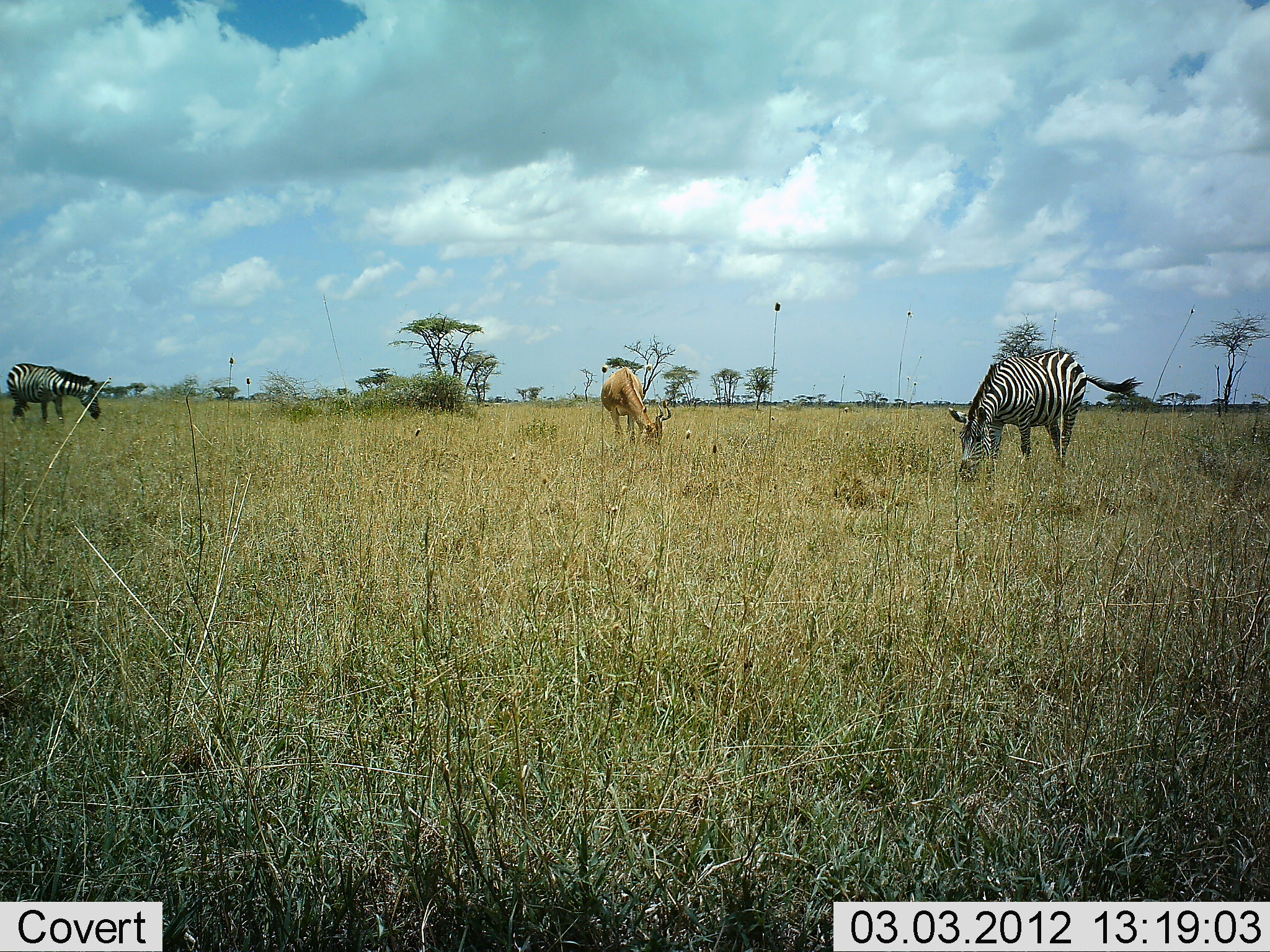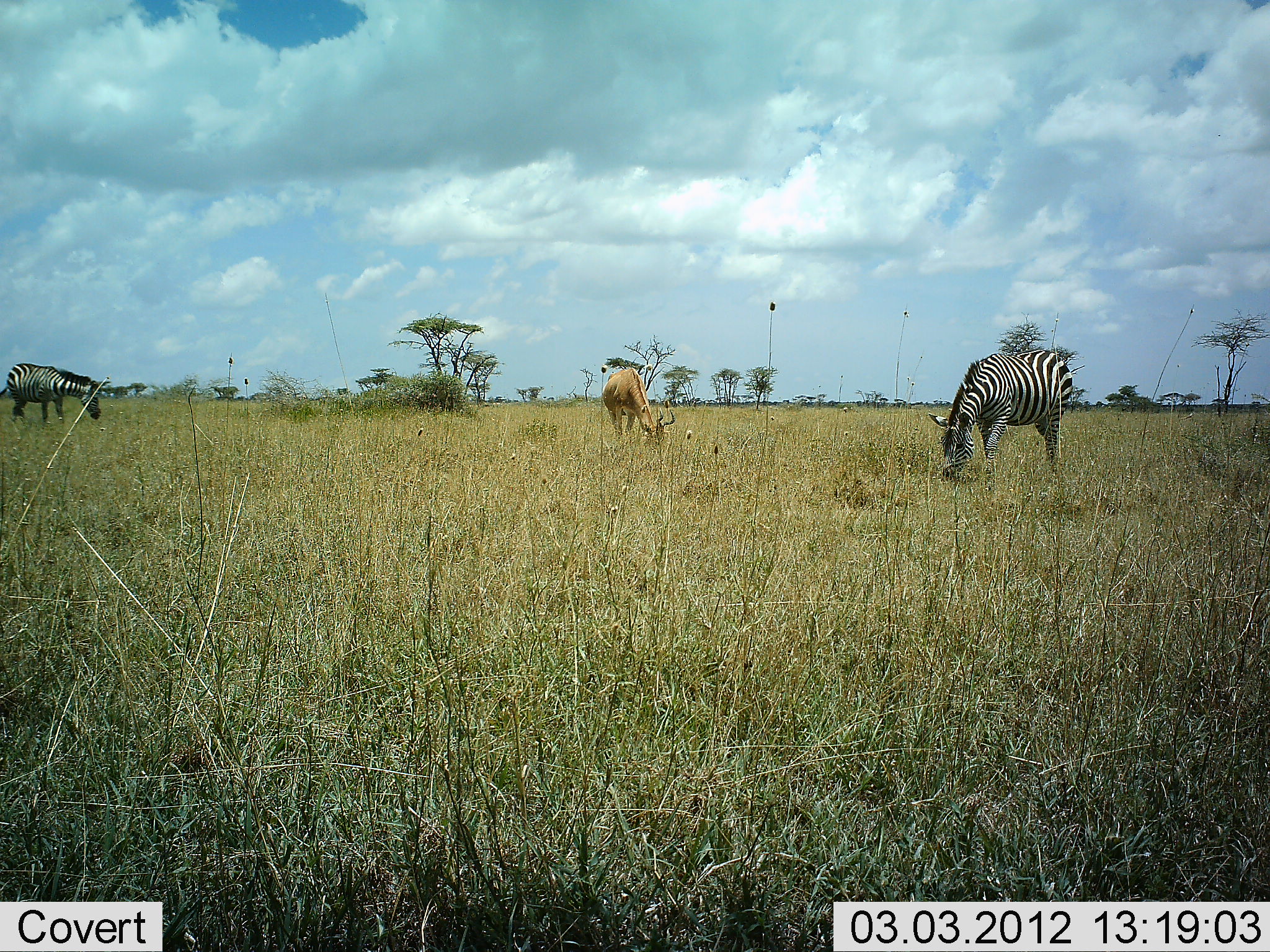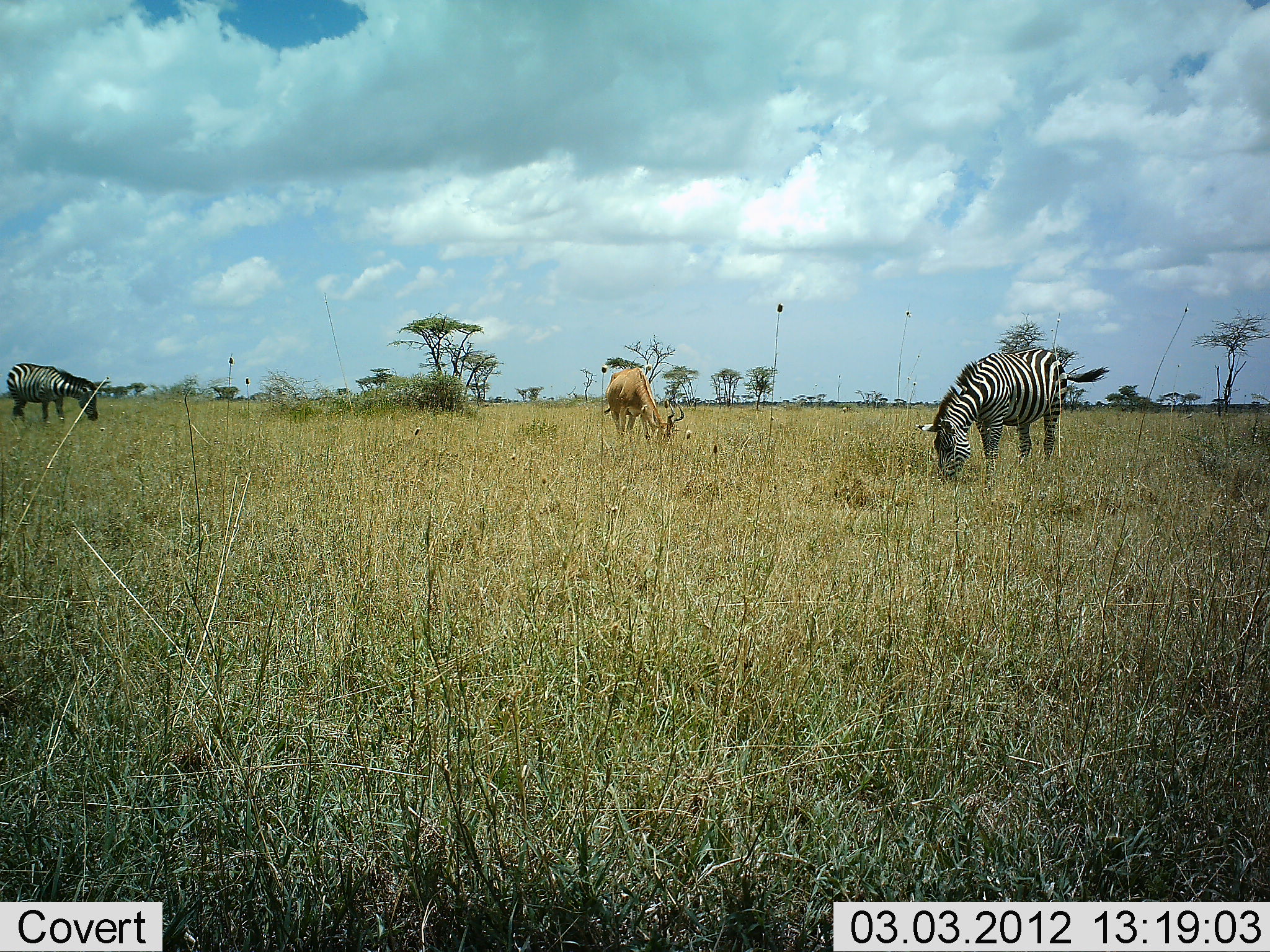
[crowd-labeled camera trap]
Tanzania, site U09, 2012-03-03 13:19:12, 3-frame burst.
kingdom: Animalia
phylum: Chordata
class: Mammalia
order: Artiodactyla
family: Bovidae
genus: Alcelaphus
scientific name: Alcelaphus buselaphus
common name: hartebeest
Hartebeest (Alcelaphus buselaphus), count 1. Behavior (volunteer vote fractions): standing 21%, resting 0%, moving 0%, interacting 0%. Young present (vote fraction): 0%. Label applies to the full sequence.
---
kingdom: Animalia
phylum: Chordata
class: Mammalia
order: Perissodactyla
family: Equidae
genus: Equus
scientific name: Equus quagga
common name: plains zebra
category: zebra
Zebra (plains zebra) (Equus quagga), count 2. Behavior (volunteer vote fractions): standing 27%, resting 0%, moving 8%, interacting 0%. Young present (vote fraction): 0%. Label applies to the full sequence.